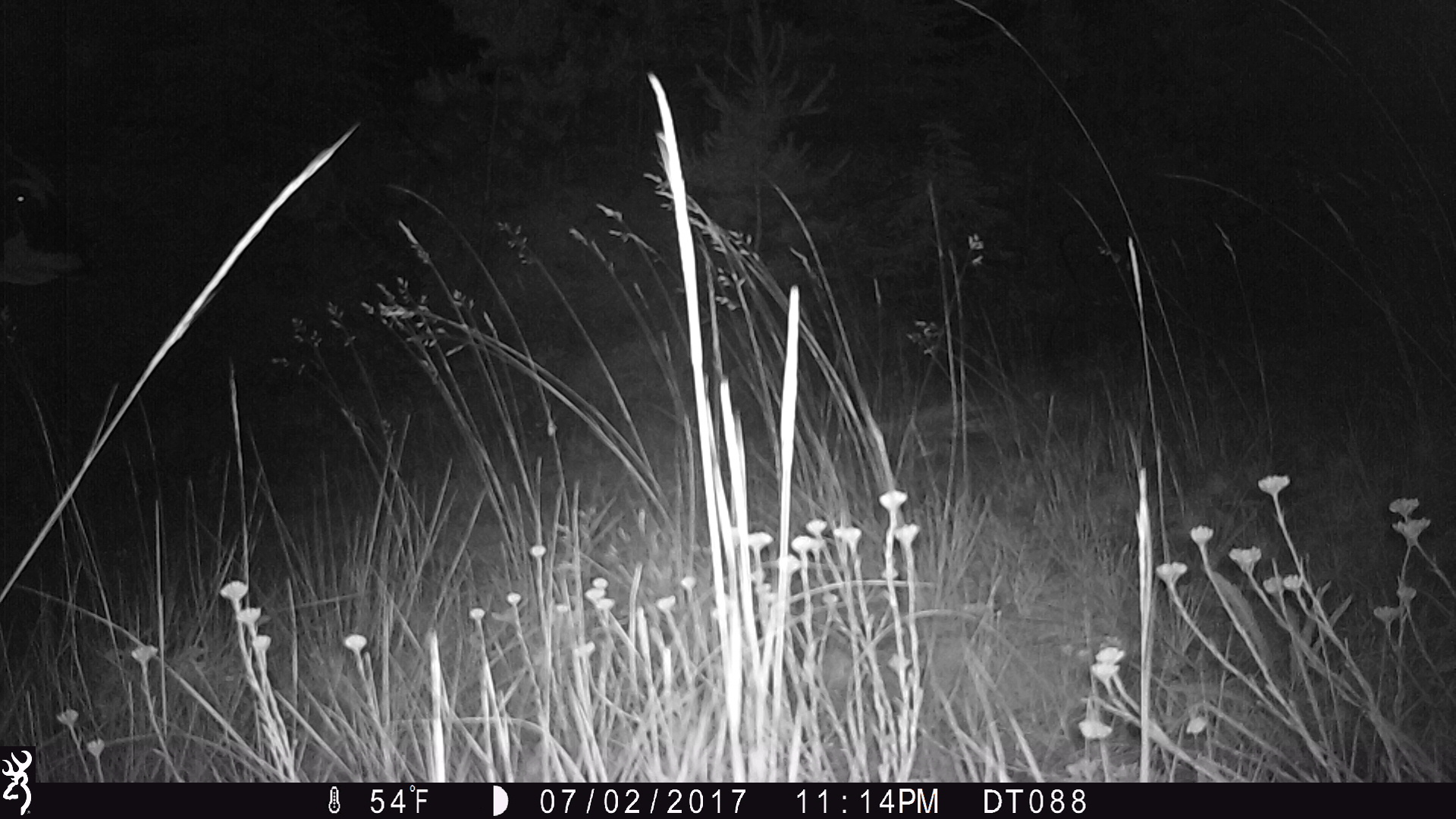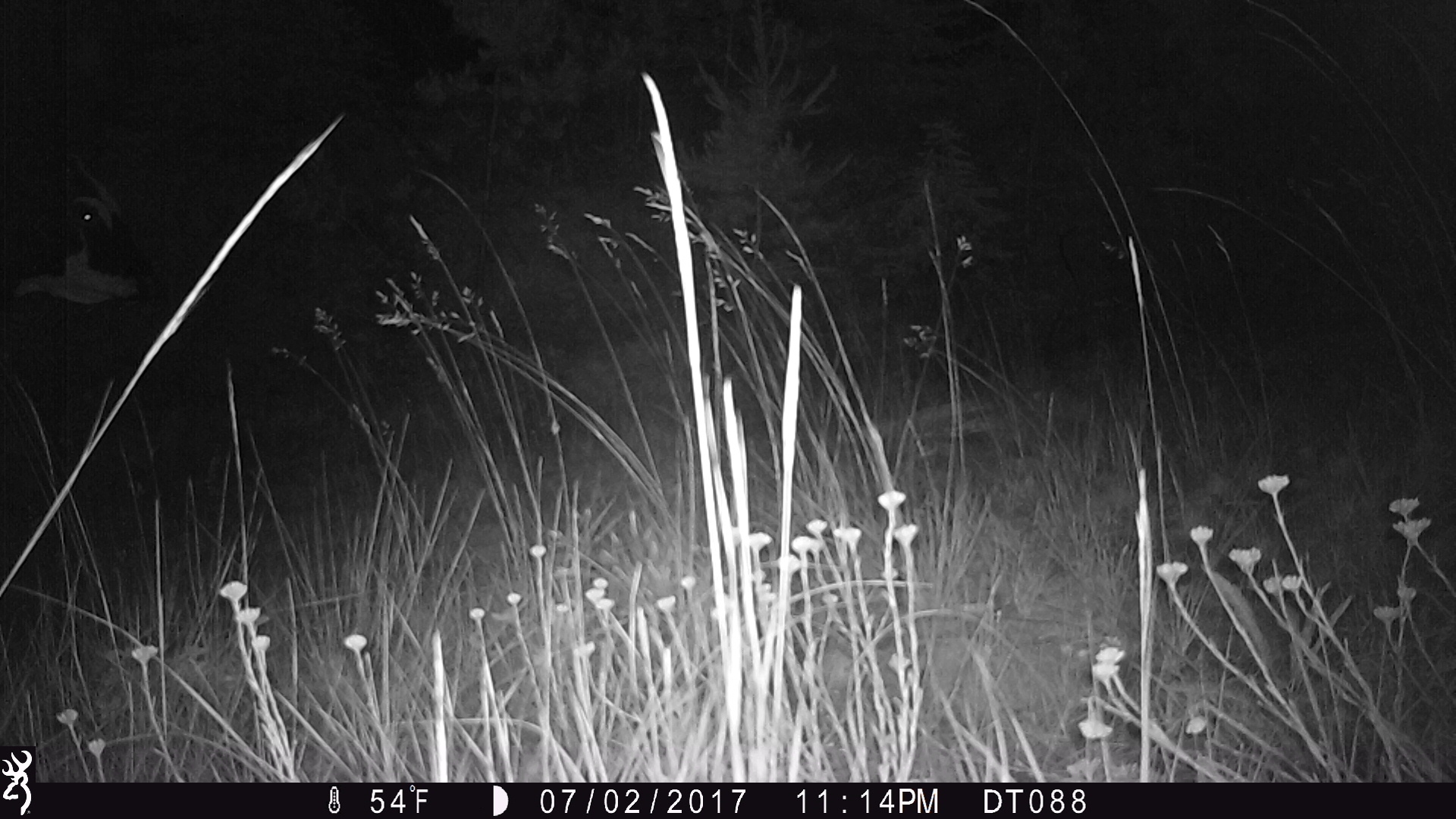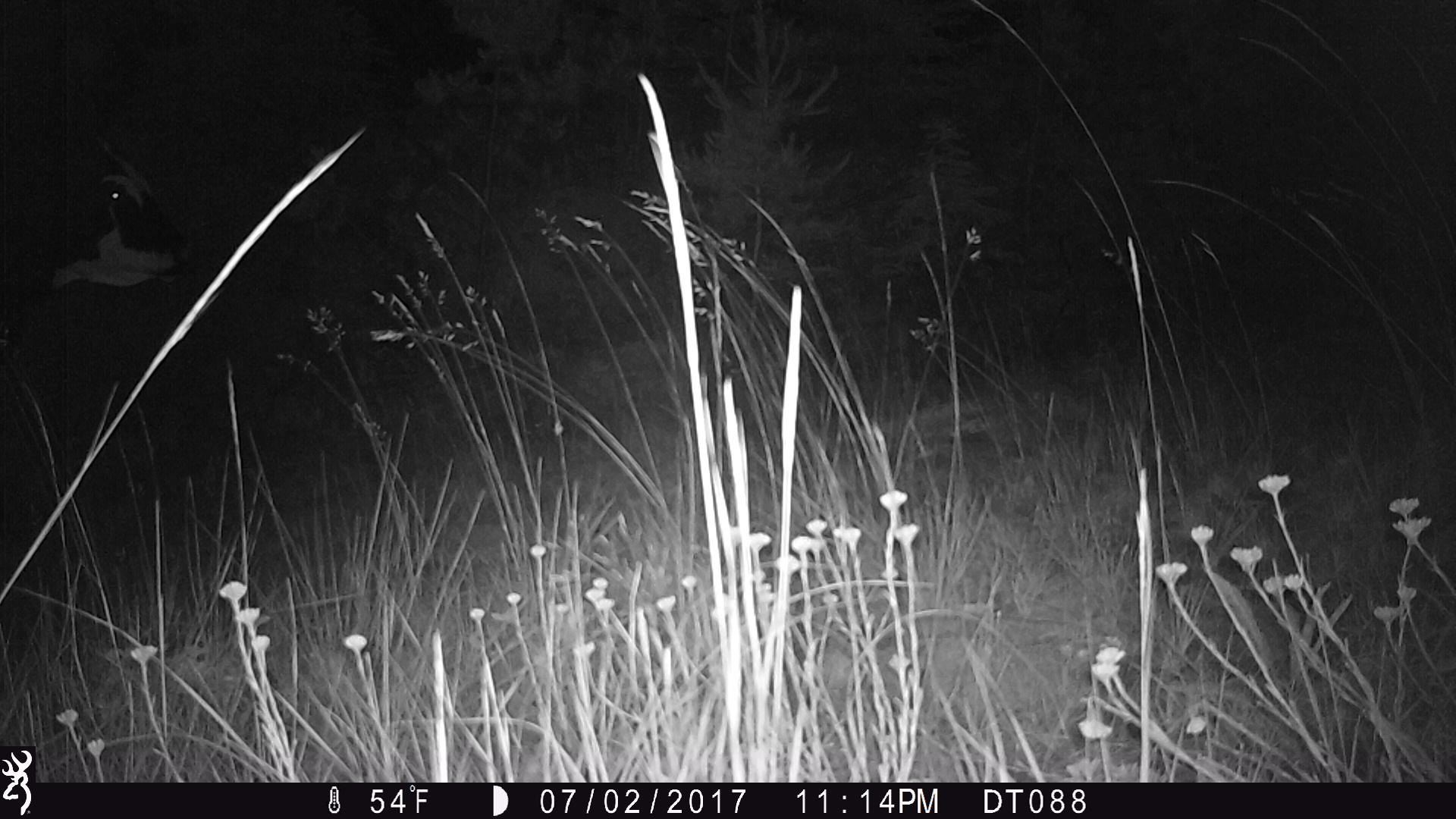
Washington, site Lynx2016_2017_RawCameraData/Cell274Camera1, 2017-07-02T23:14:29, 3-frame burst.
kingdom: Animalia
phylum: Chordata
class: Mammalia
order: Artiodactyla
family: Bovidae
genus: Bos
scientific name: Bos taurus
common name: domestic cattle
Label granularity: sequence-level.